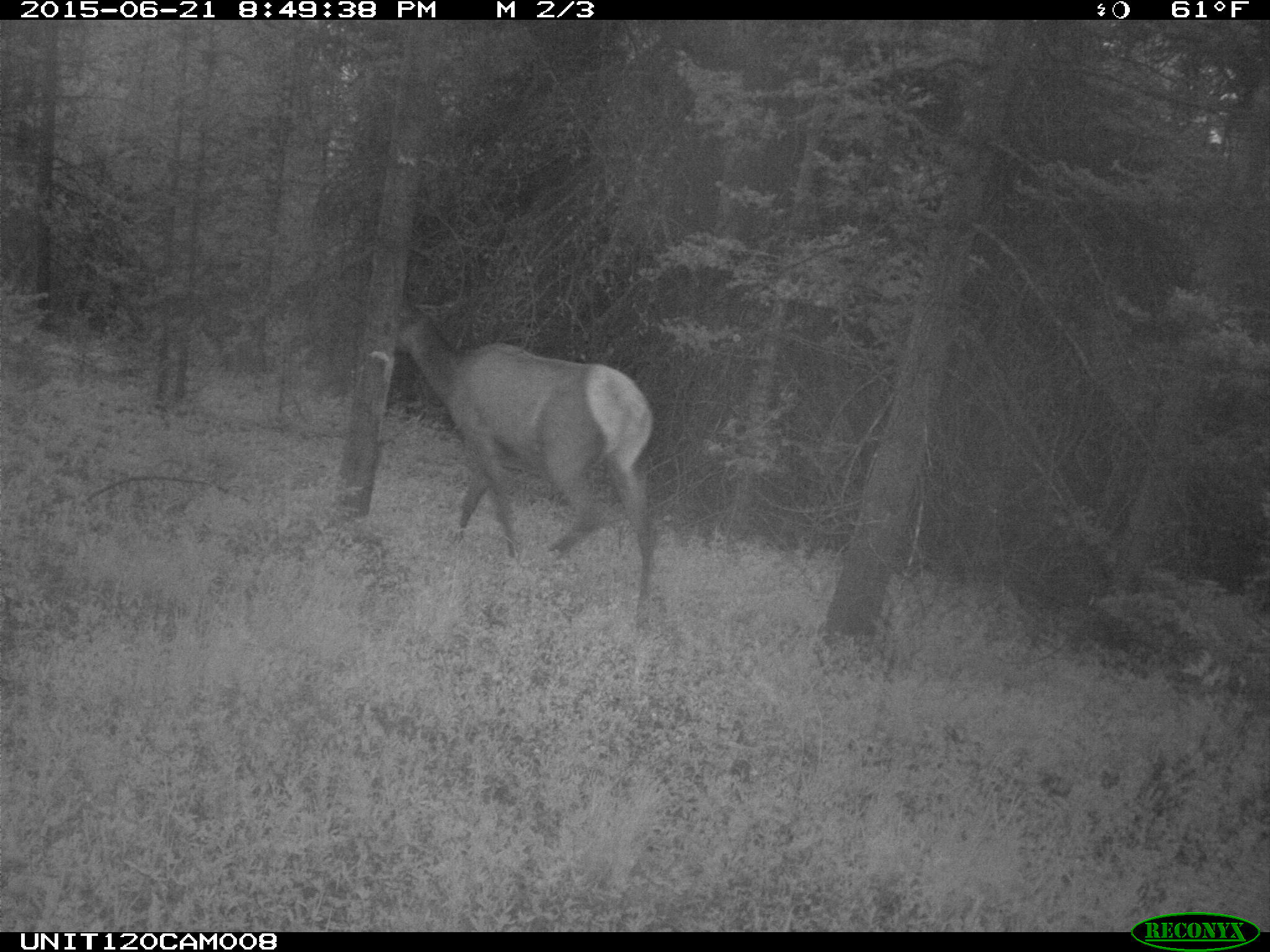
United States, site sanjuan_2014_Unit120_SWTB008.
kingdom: Animalia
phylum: Chordata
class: Mammalia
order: Artiodactyla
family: Cervidae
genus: Cervus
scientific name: Cervus elaphus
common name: red deer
Cervus elaphus (red deer).